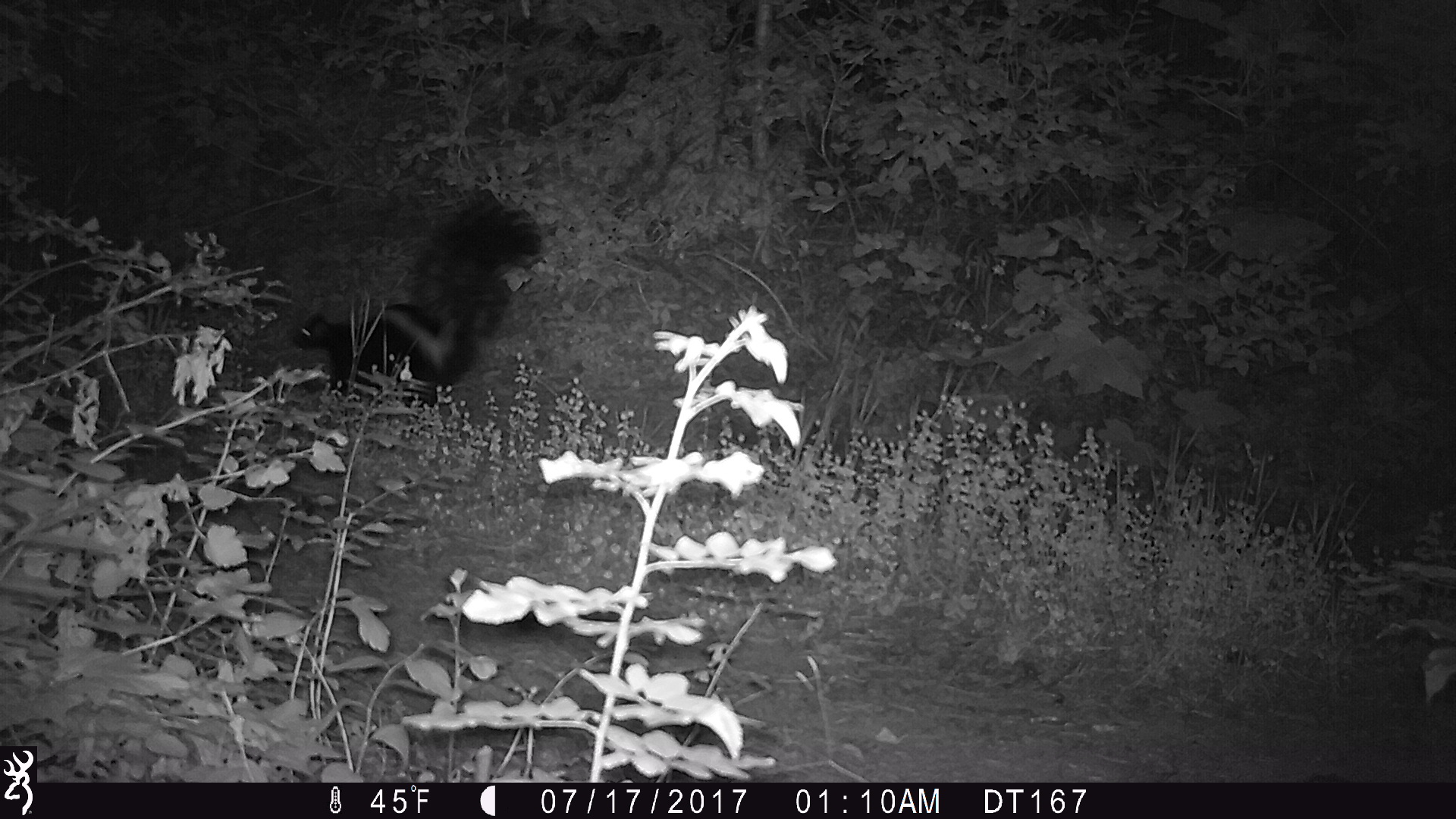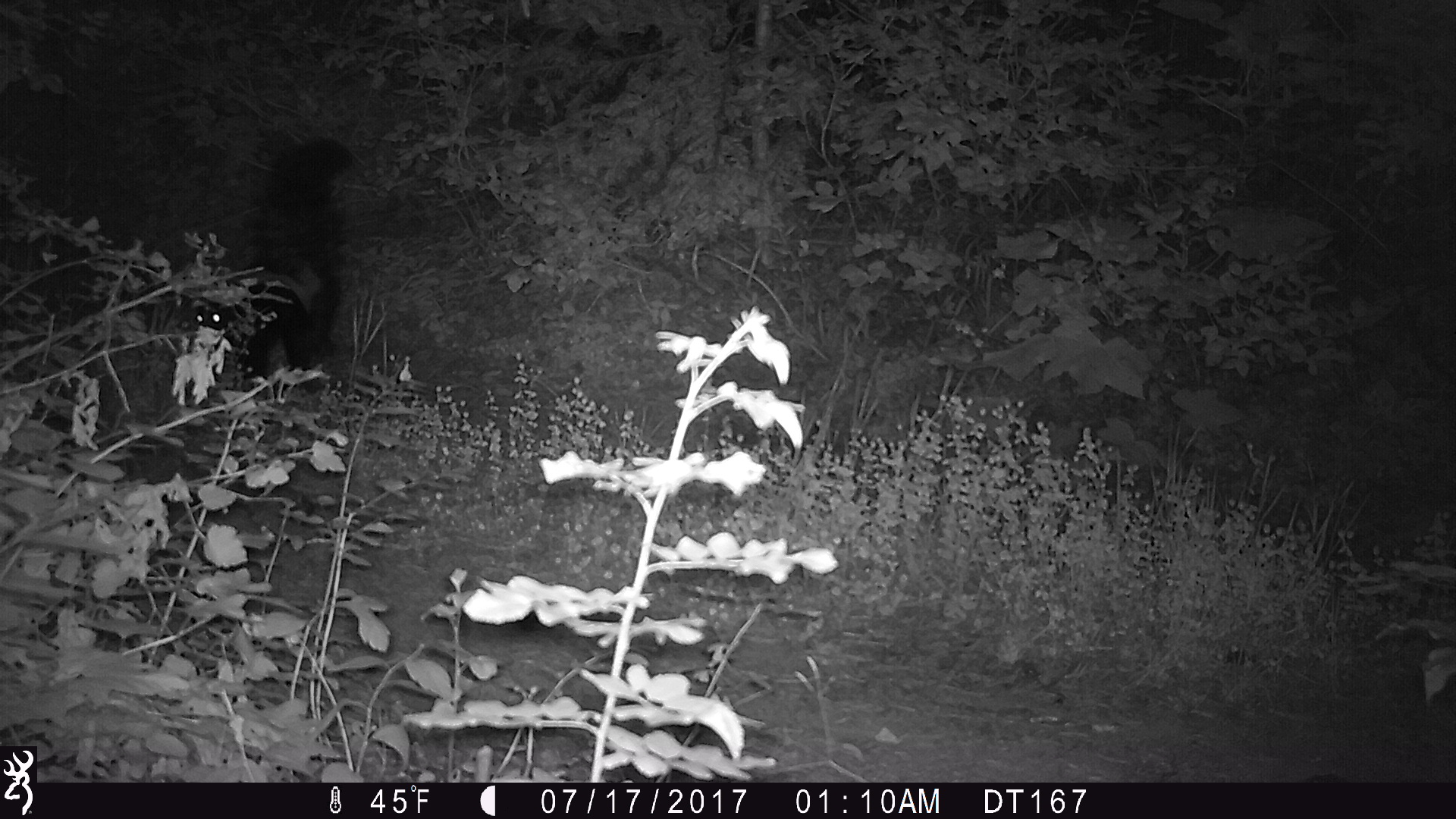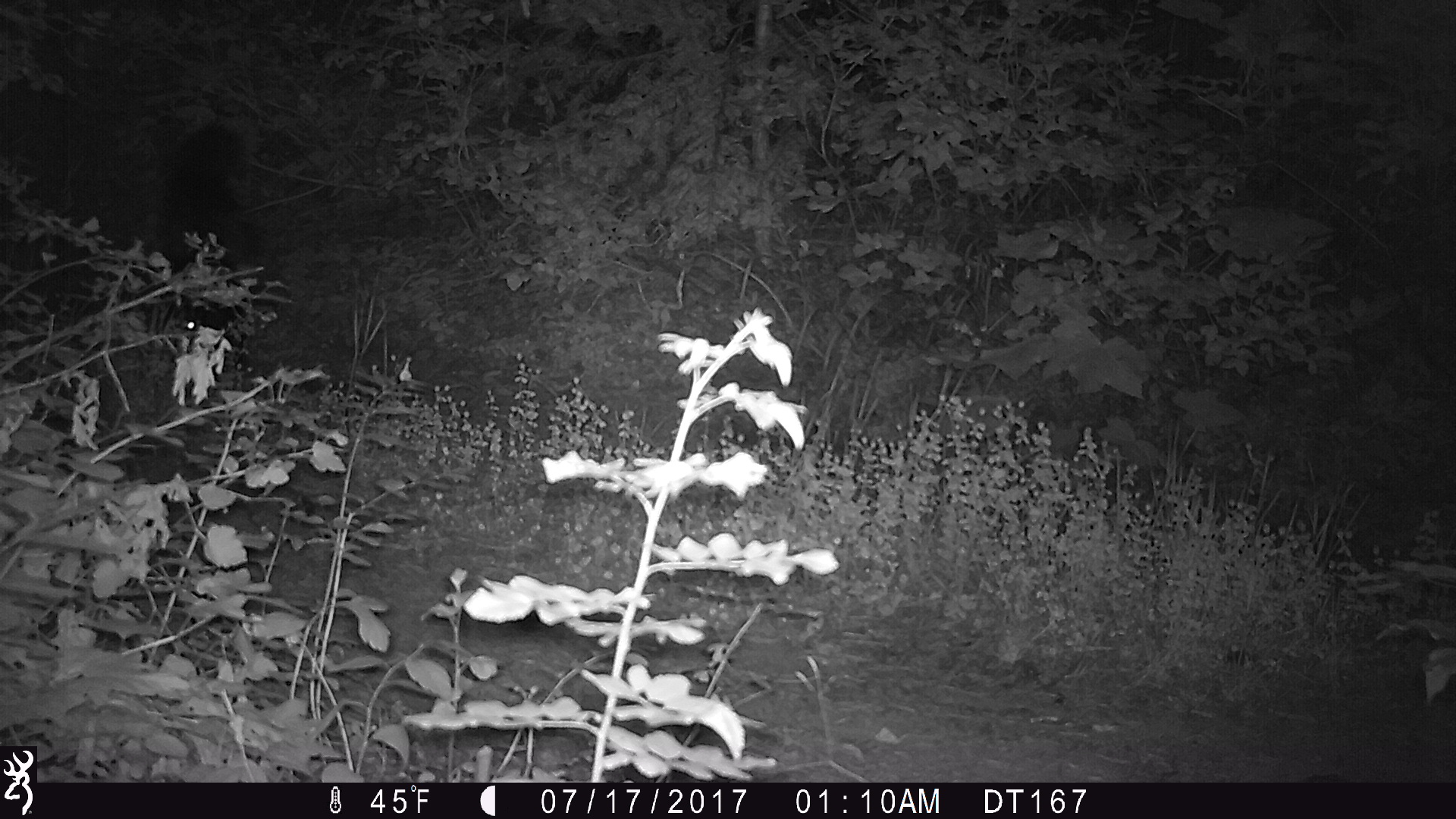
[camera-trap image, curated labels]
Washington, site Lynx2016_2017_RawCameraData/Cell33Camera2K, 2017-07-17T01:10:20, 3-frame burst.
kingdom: Animalia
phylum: Chordata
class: Mammalia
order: Carnivora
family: Mephitidae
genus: Mephitis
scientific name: Mephitis mephitis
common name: striped skunk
Mephitis mephitis (striped skunk). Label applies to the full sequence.